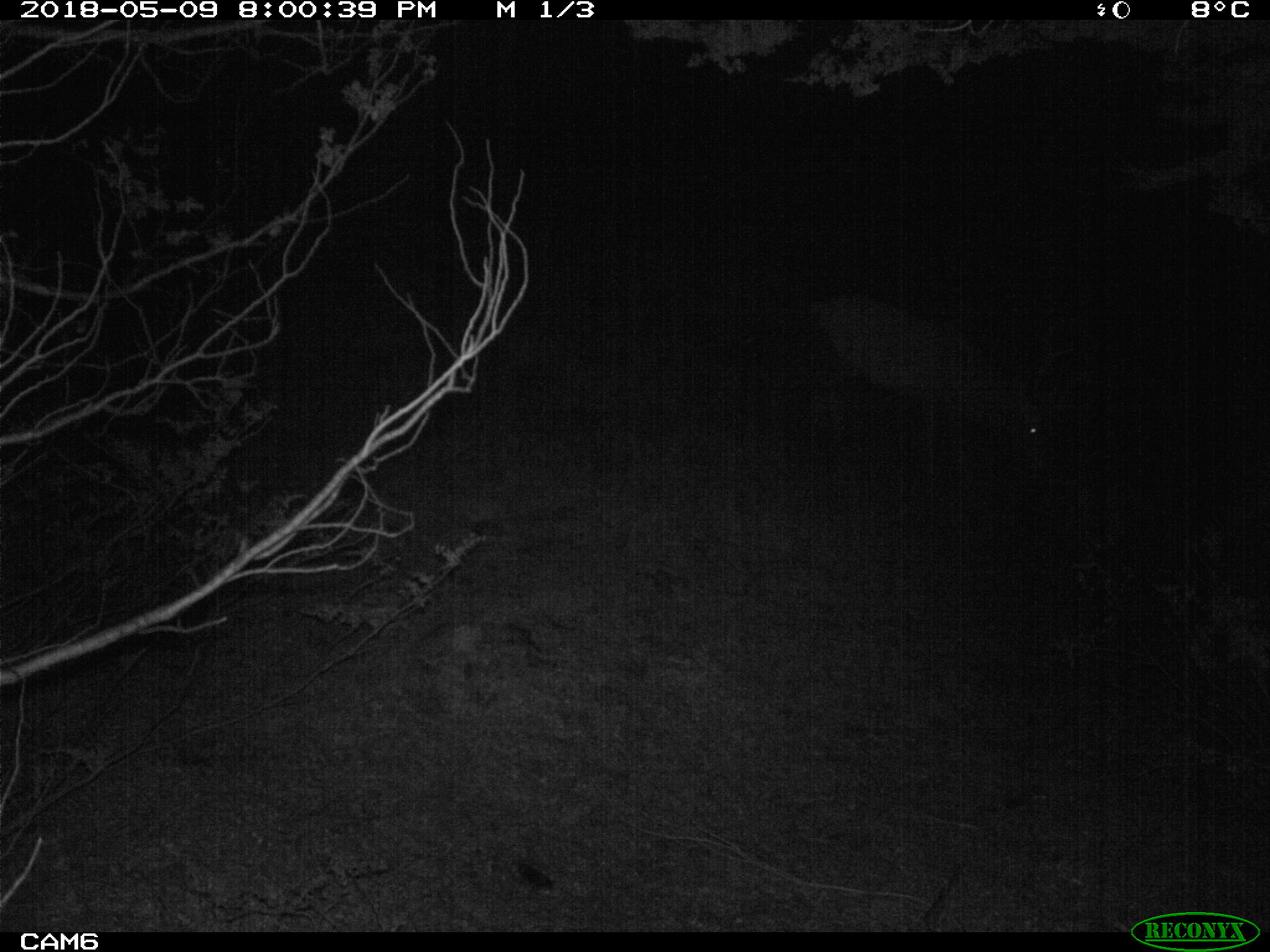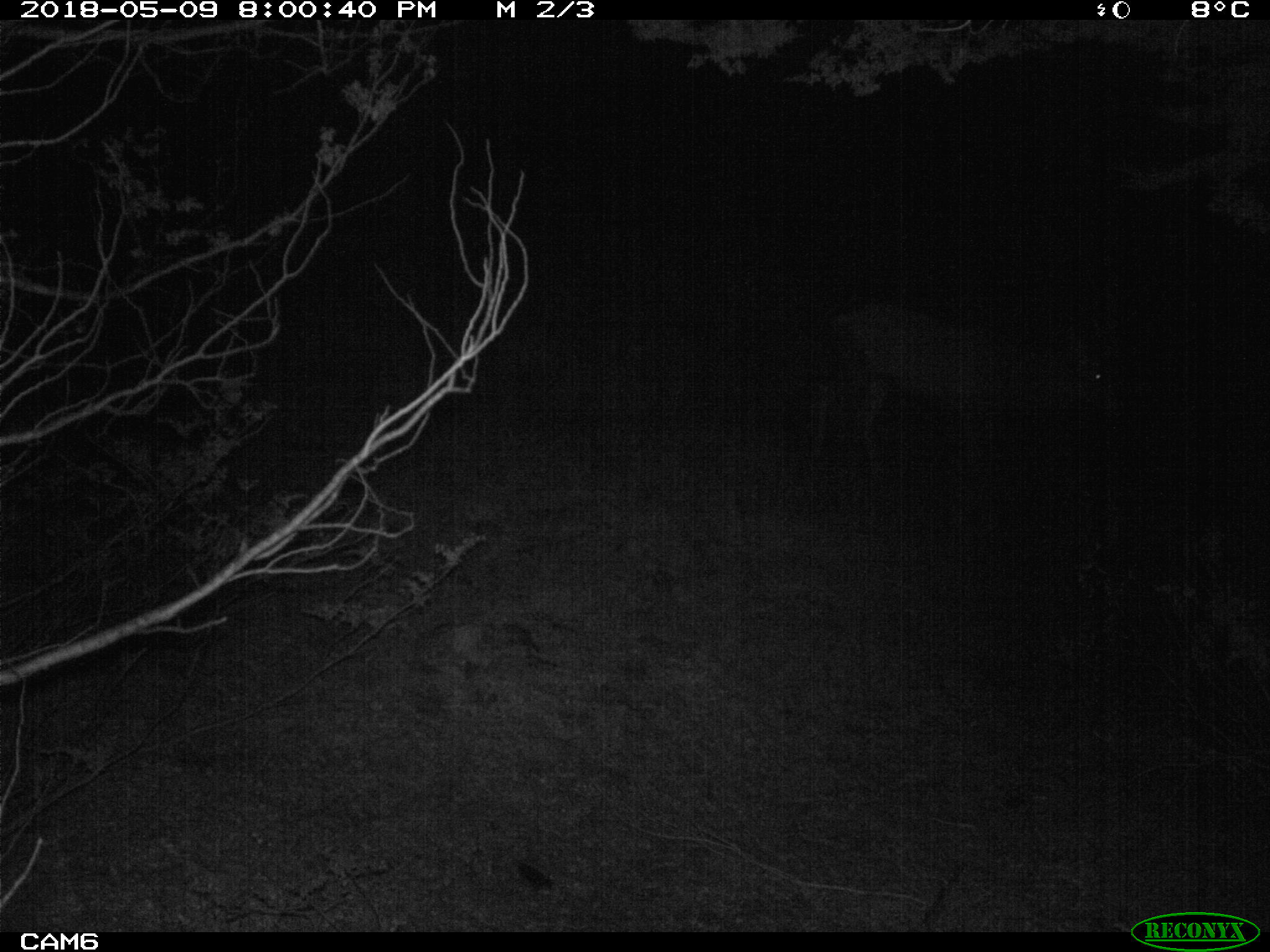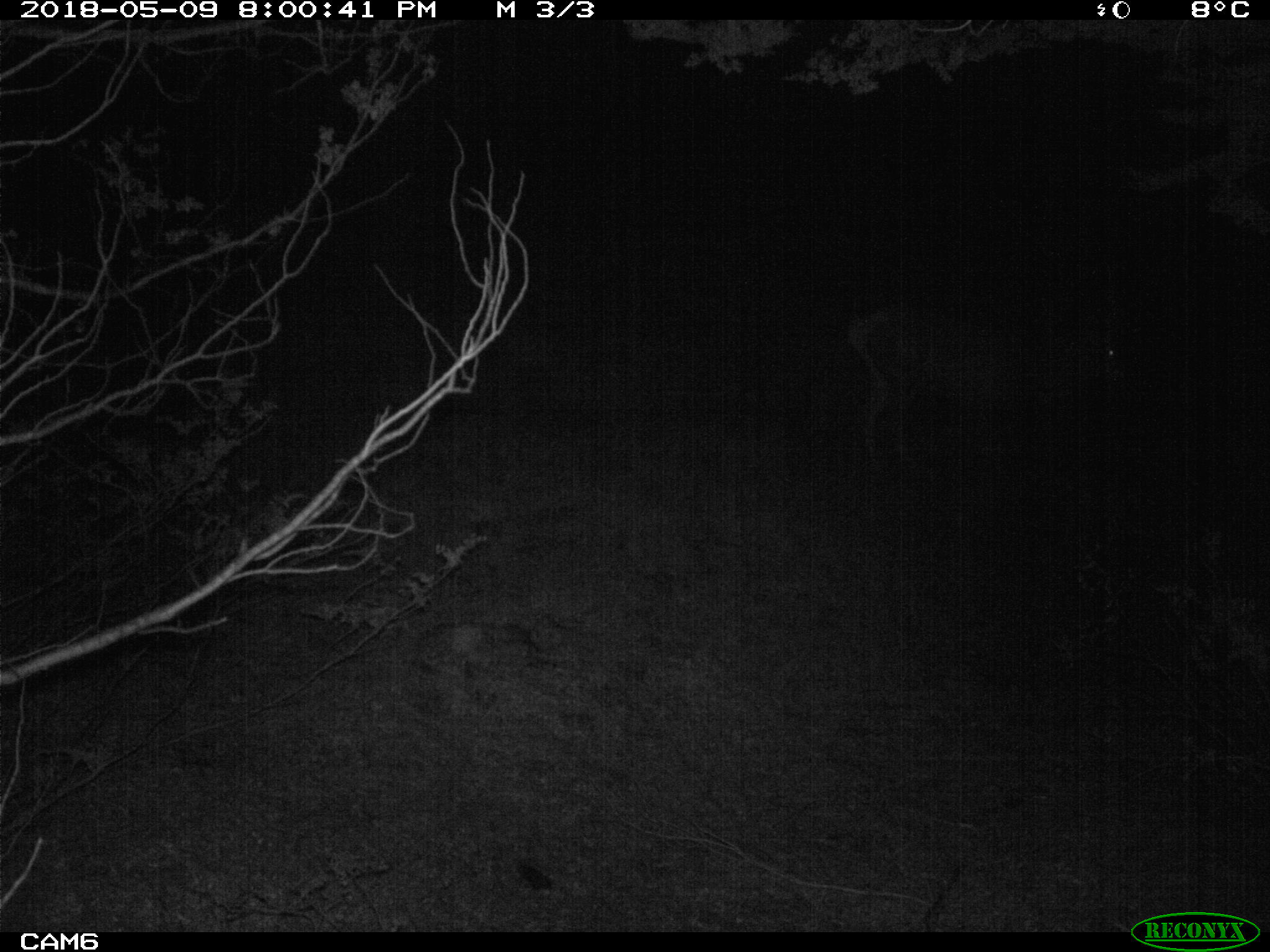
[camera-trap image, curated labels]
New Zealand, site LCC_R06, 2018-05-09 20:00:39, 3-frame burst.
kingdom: Animalia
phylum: Chordata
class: Mammalia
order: Artiodactyla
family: Cervidae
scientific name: Cervidae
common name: deer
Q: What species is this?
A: Deer (Cervidae).